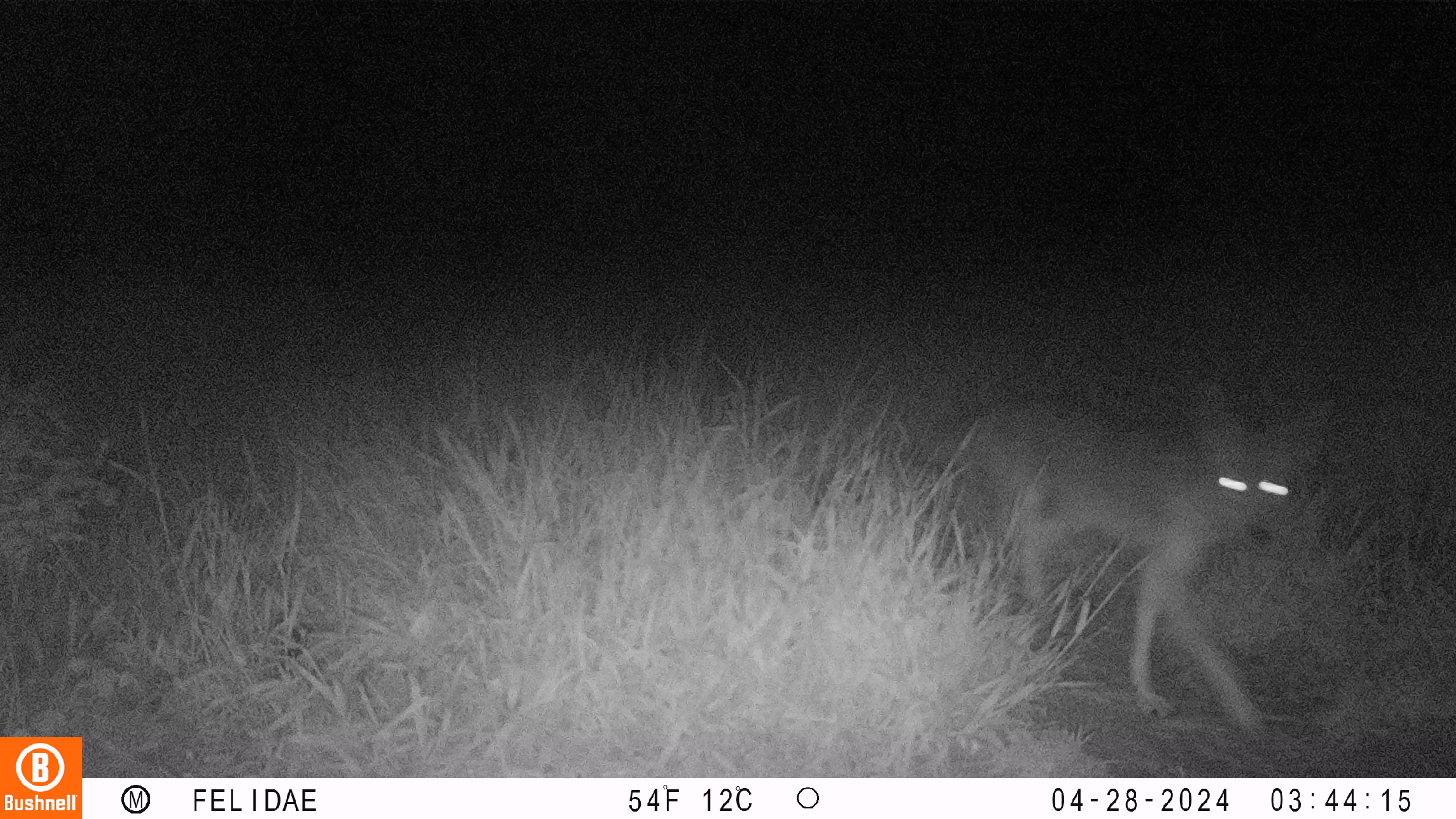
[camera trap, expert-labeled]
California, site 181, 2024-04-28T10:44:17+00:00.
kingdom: Animalia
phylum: Chordata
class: Mammalia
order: Carnivora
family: Canidae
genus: Canis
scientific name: Canis latrans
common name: coyote